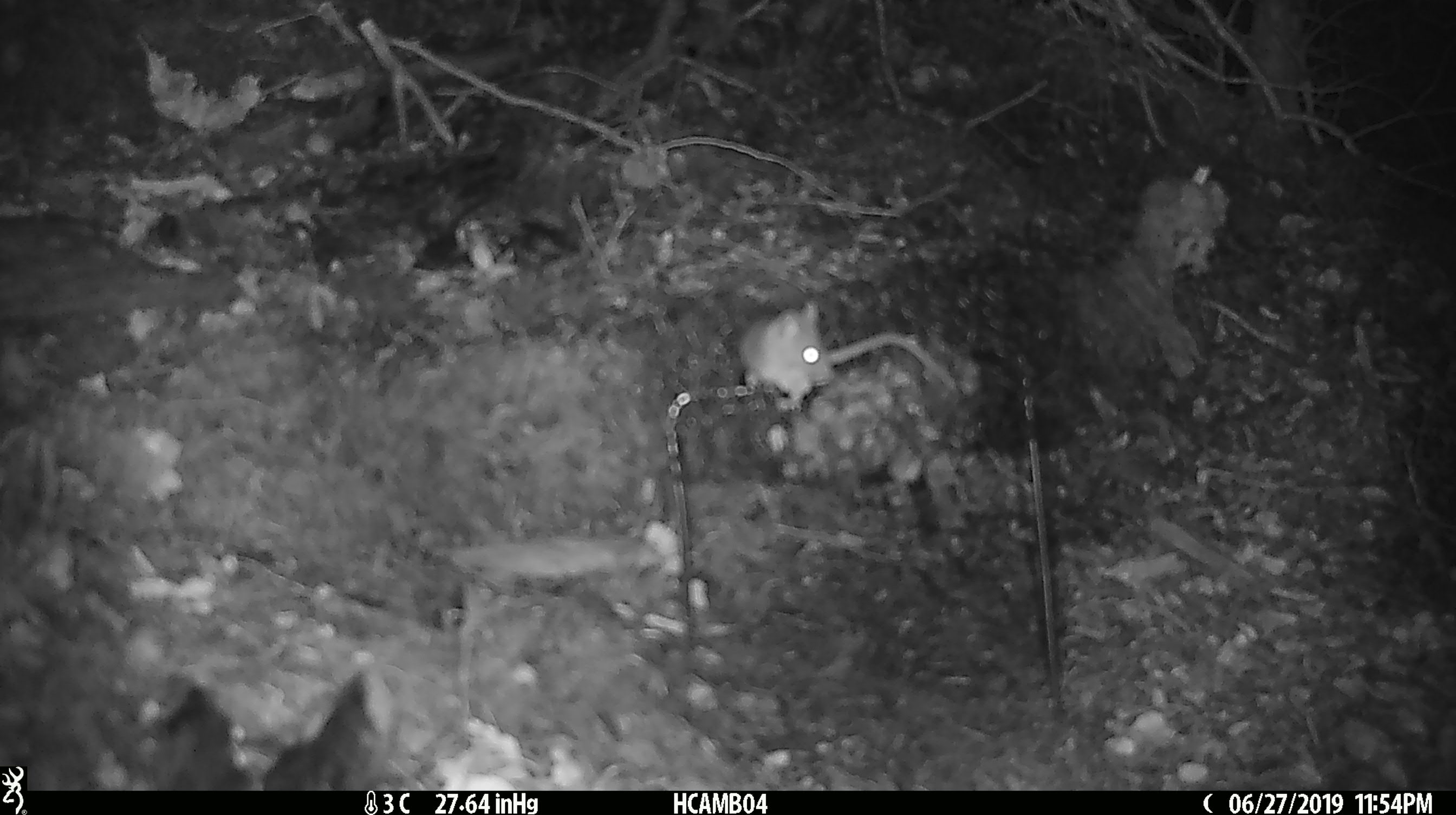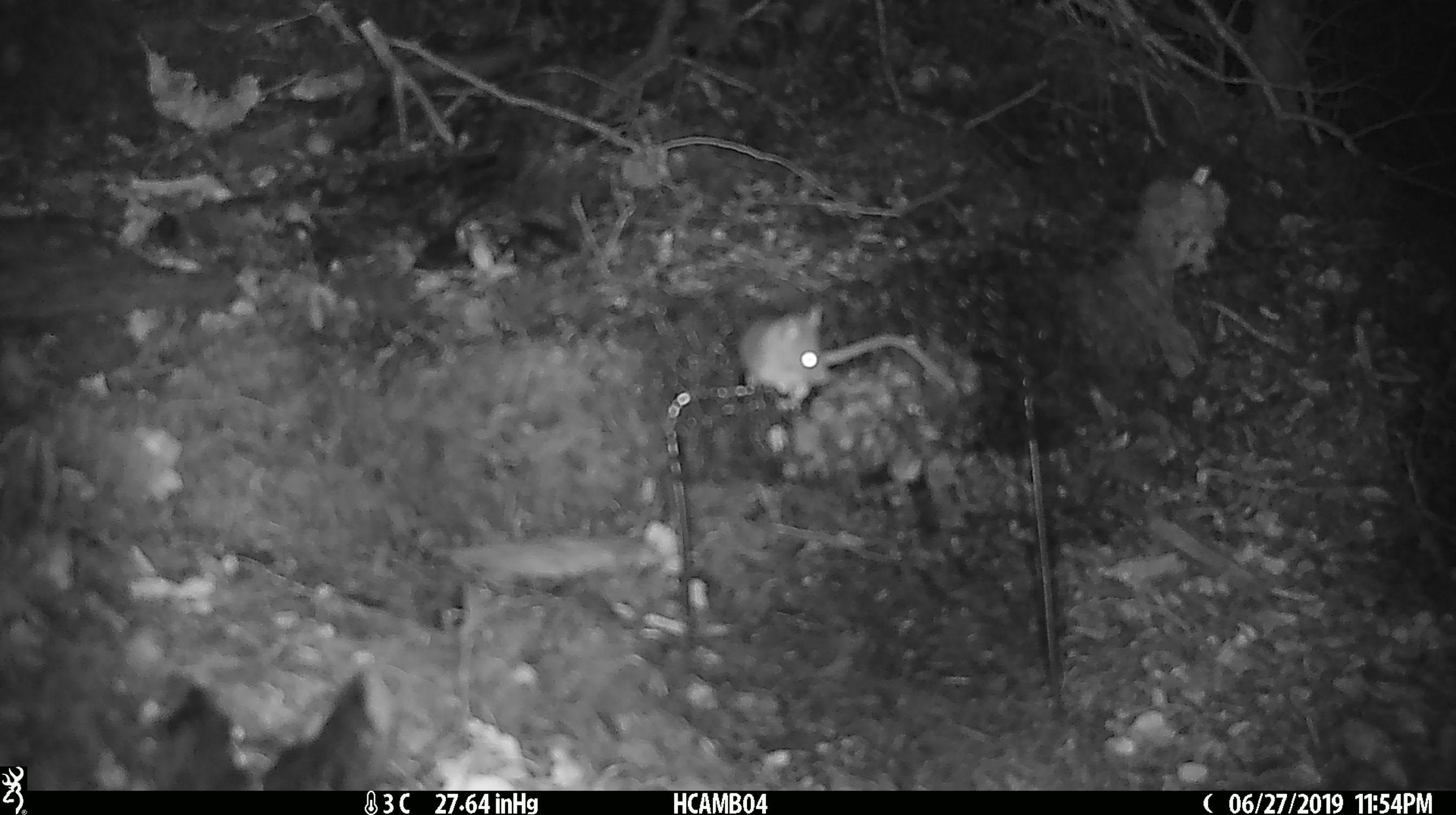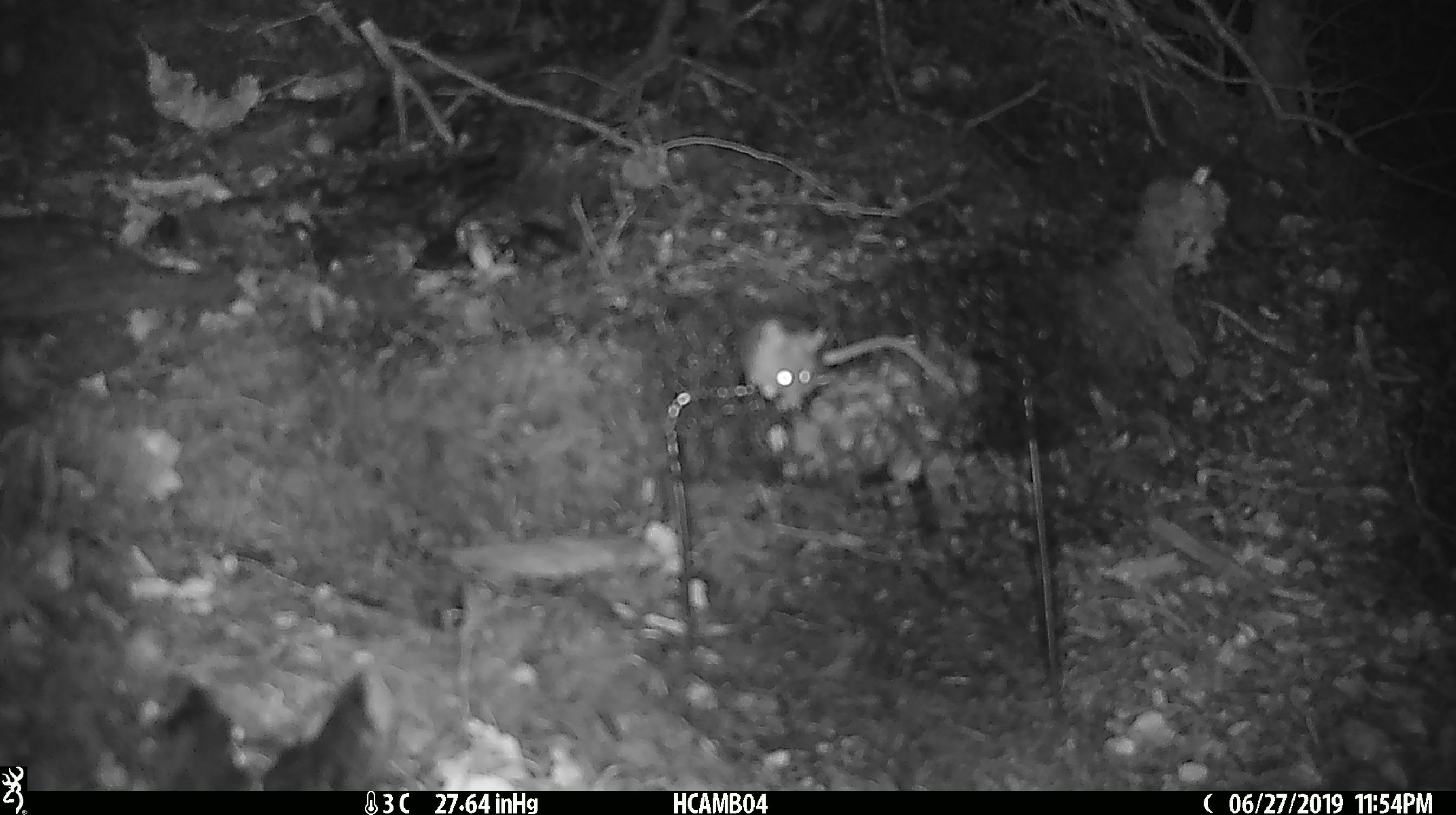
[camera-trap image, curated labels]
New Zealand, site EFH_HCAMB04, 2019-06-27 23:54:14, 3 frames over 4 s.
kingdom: Animalia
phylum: Chordata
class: Mammalia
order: Rodentia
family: Muridae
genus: Mus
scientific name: Mus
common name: mouse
Mouse (Mus).